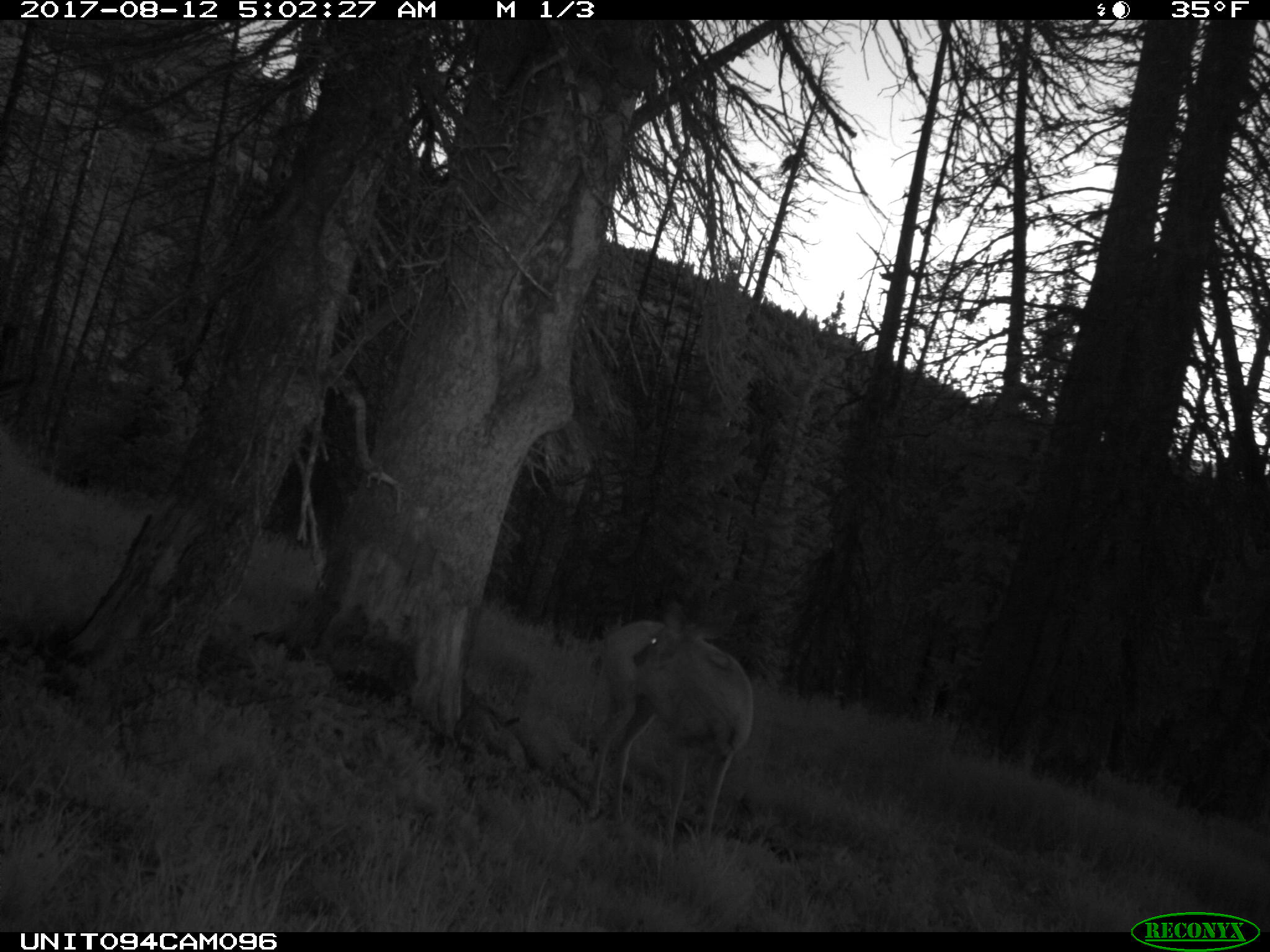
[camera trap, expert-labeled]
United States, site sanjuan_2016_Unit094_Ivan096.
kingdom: Animalia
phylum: Chordata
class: Mammalia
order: Artiodactyla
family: Cervidae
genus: Odocoileus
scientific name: Odocoileus hemionus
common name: mule deer